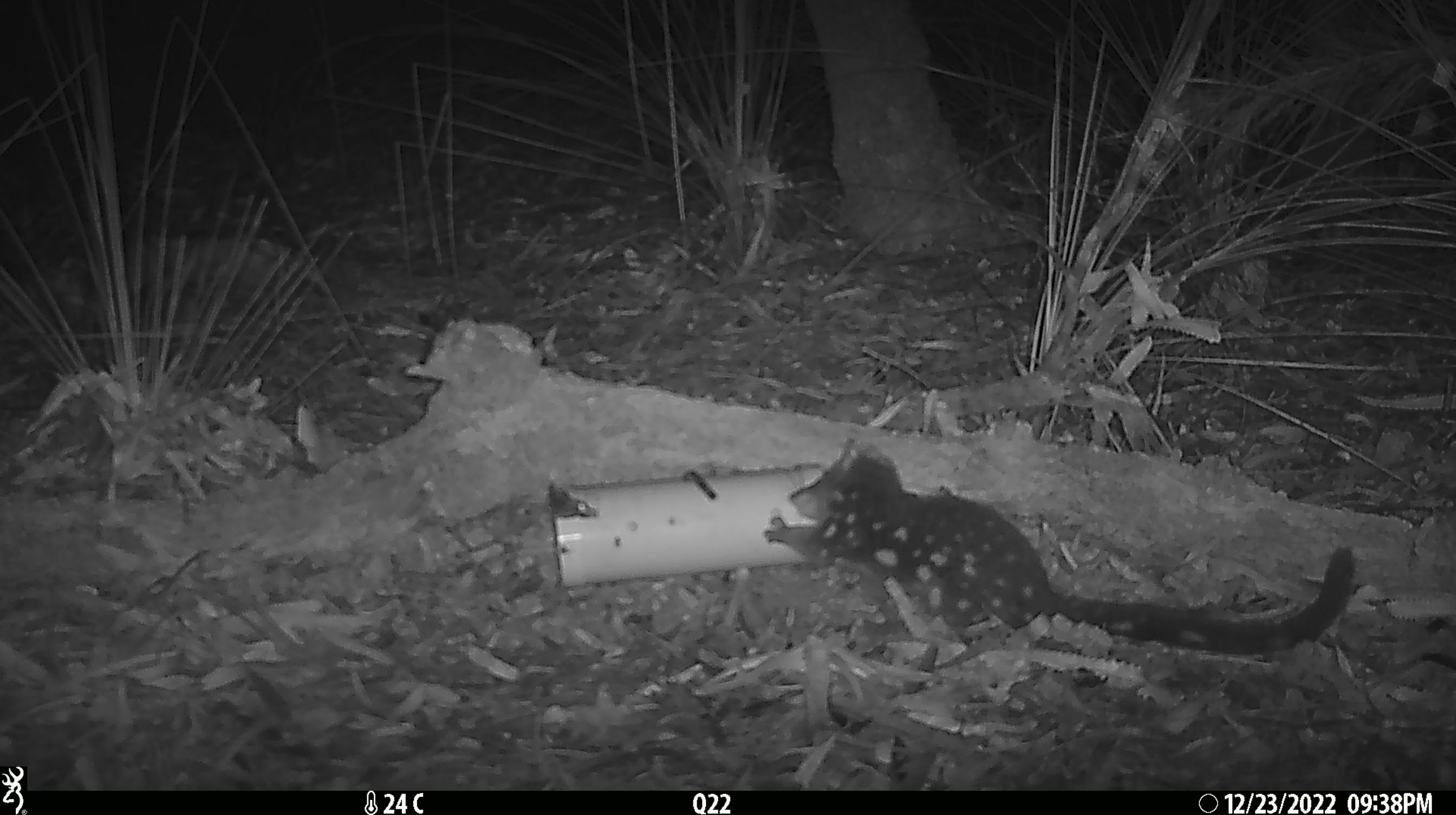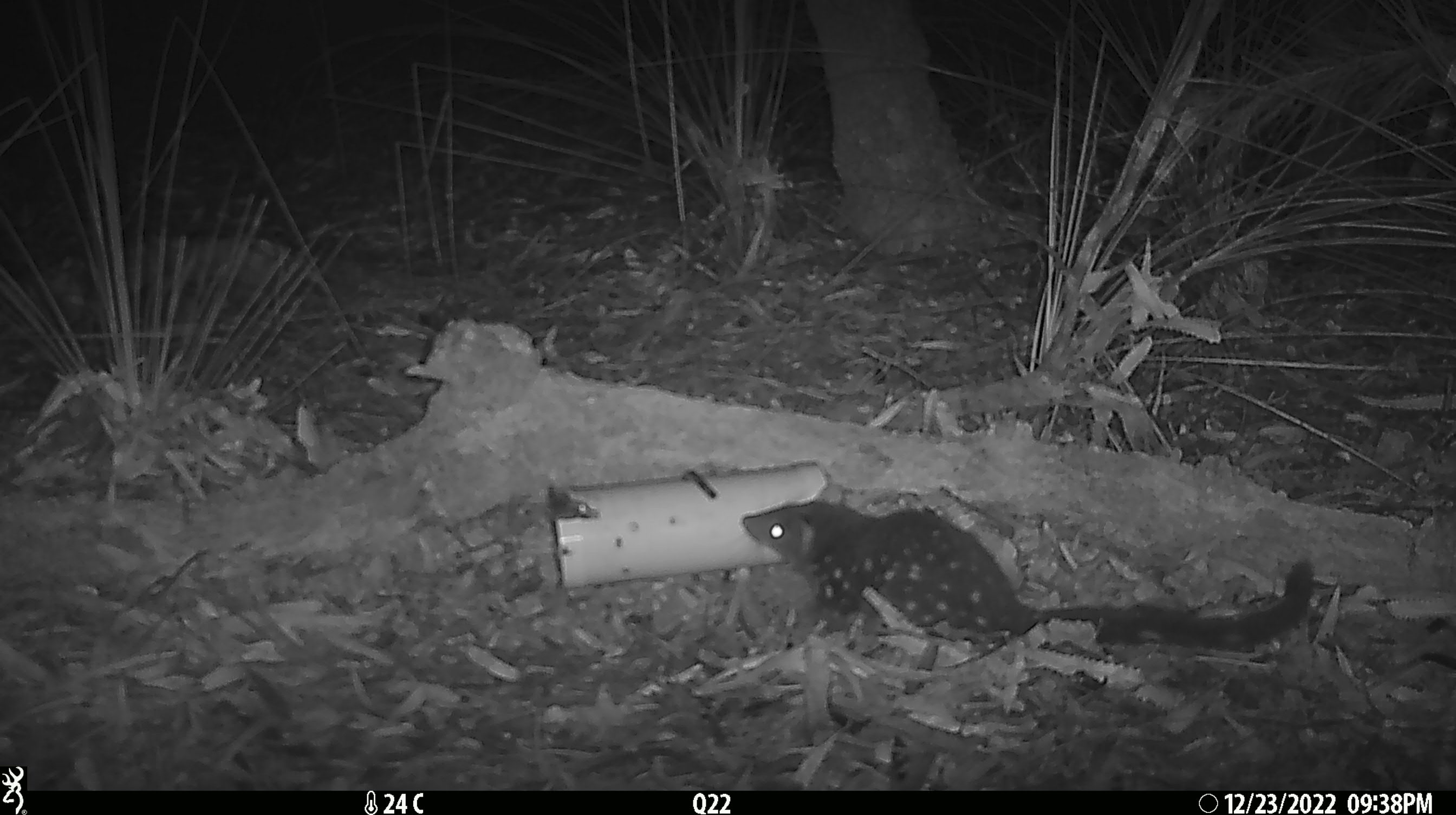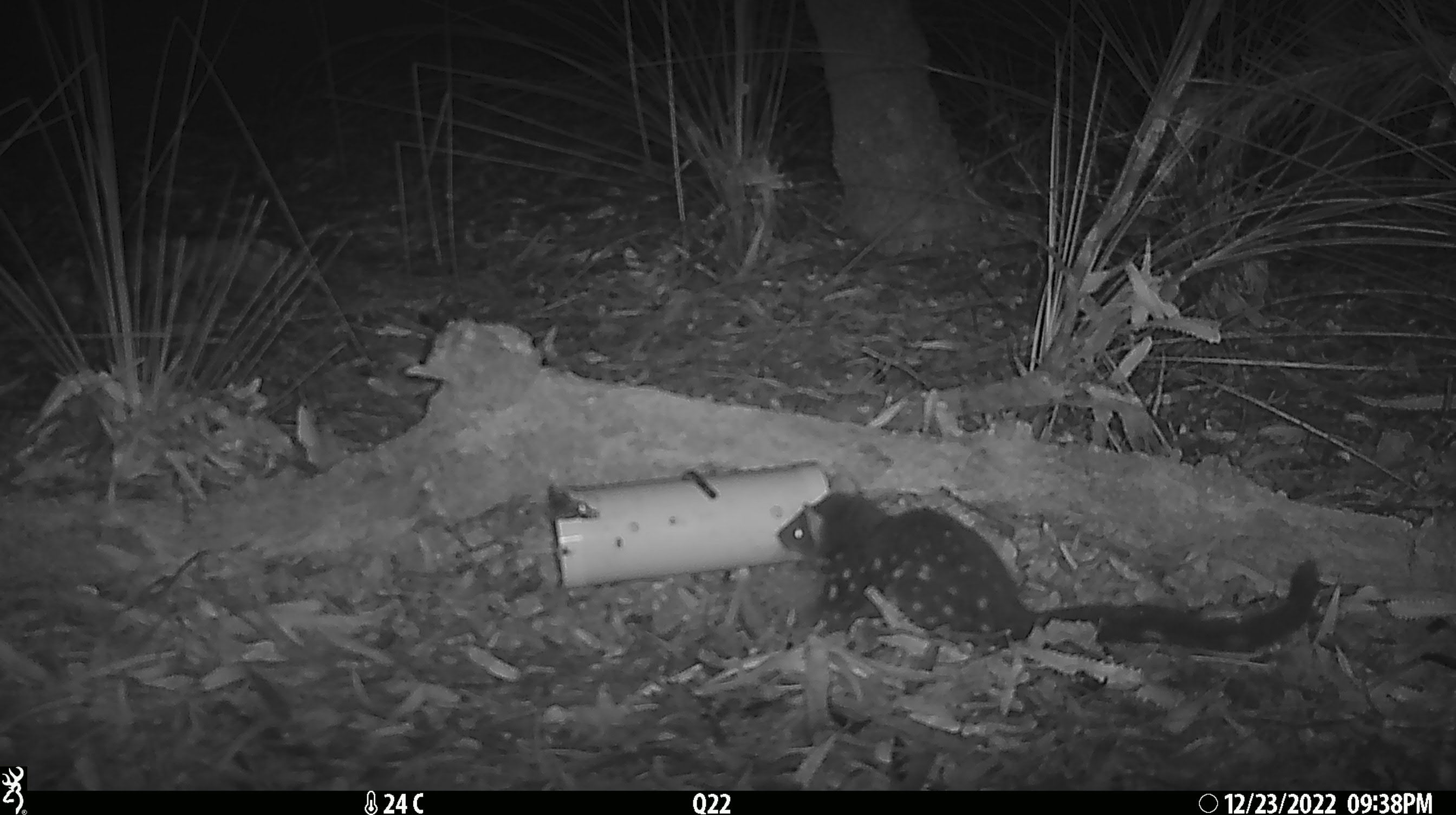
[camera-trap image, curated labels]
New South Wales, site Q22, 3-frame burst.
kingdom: Animalia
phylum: Chordata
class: Mammalia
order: Dasyuromorphia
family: Dasyuridae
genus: Dasyurus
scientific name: Dasyurus maculatus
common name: spotted-tailed quoll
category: quoll